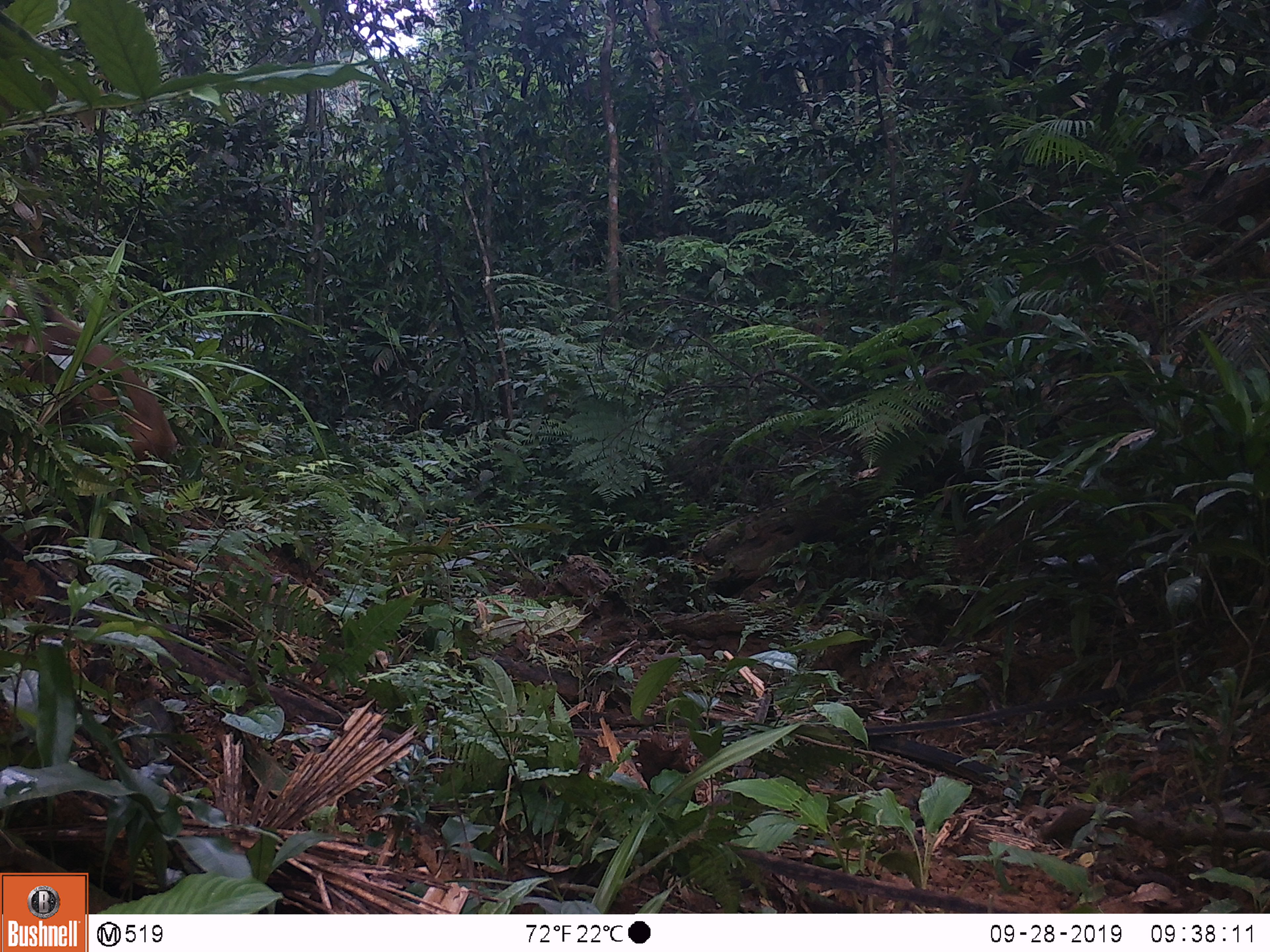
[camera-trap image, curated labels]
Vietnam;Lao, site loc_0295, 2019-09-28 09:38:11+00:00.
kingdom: Animalia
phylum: Chordata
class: Mammalia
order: Primates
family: Cercopithecidae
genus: Macaca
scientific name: Macaca arctoides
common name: stump-tailed macaque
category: stump tailed macaque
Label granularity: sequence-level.